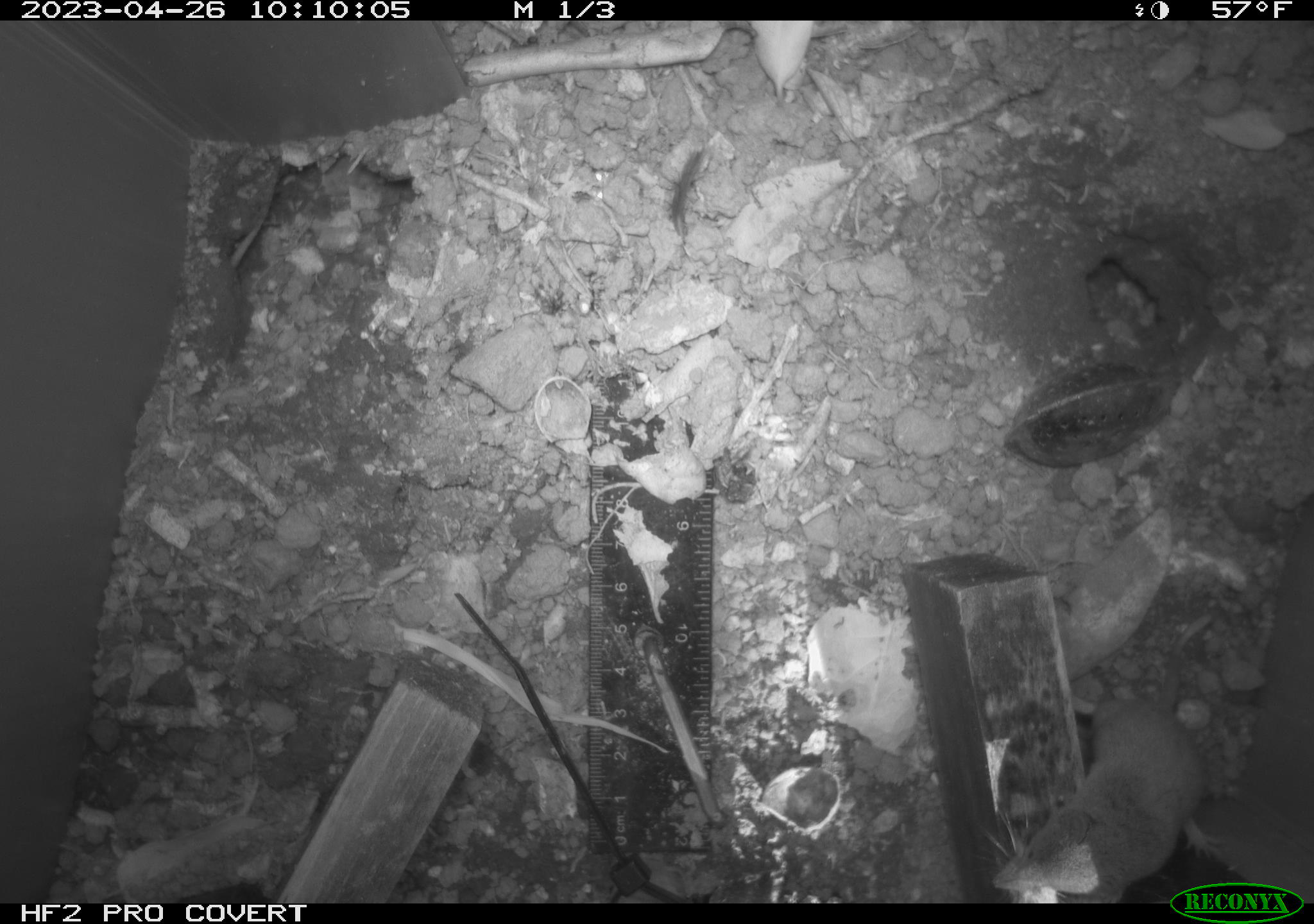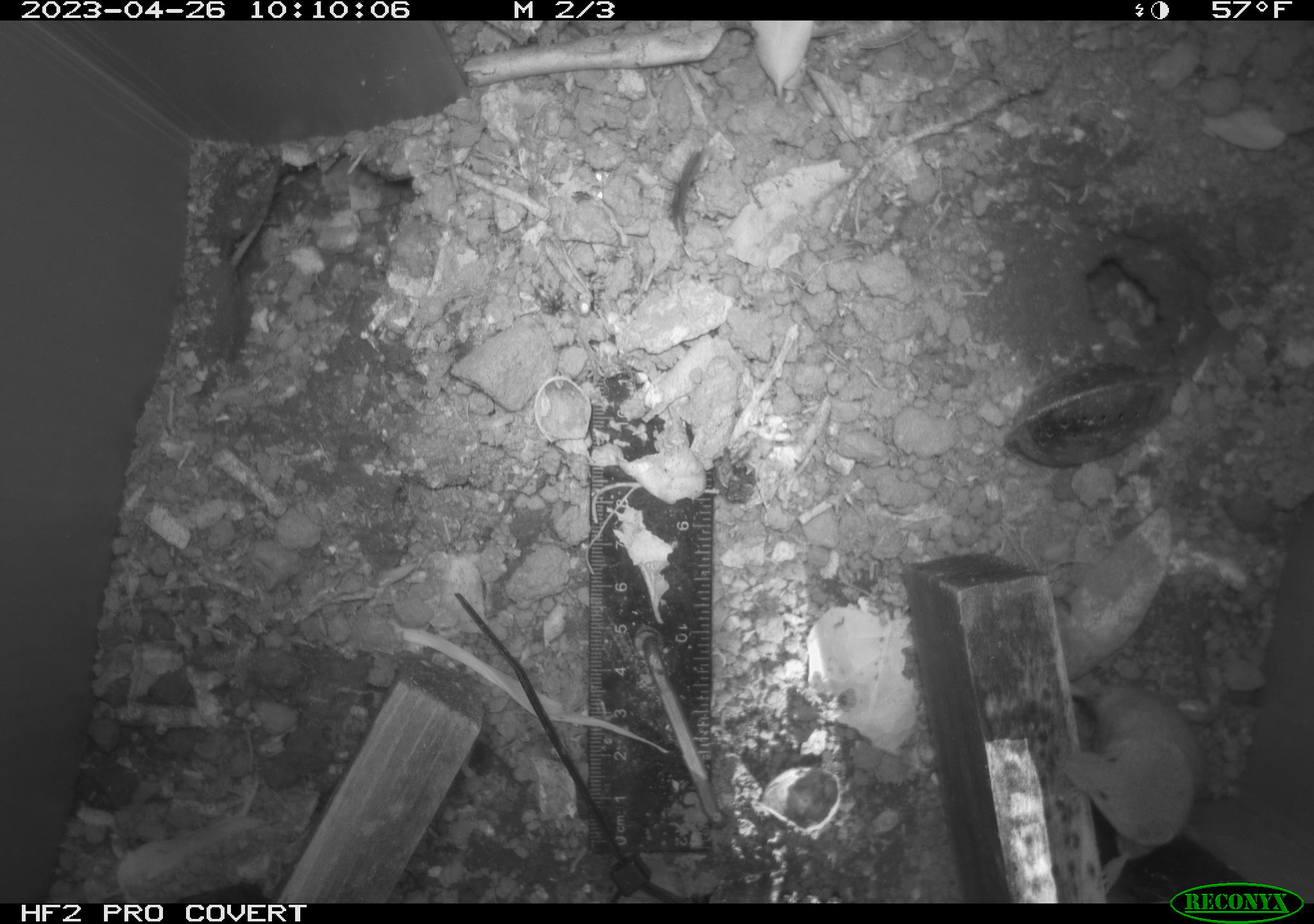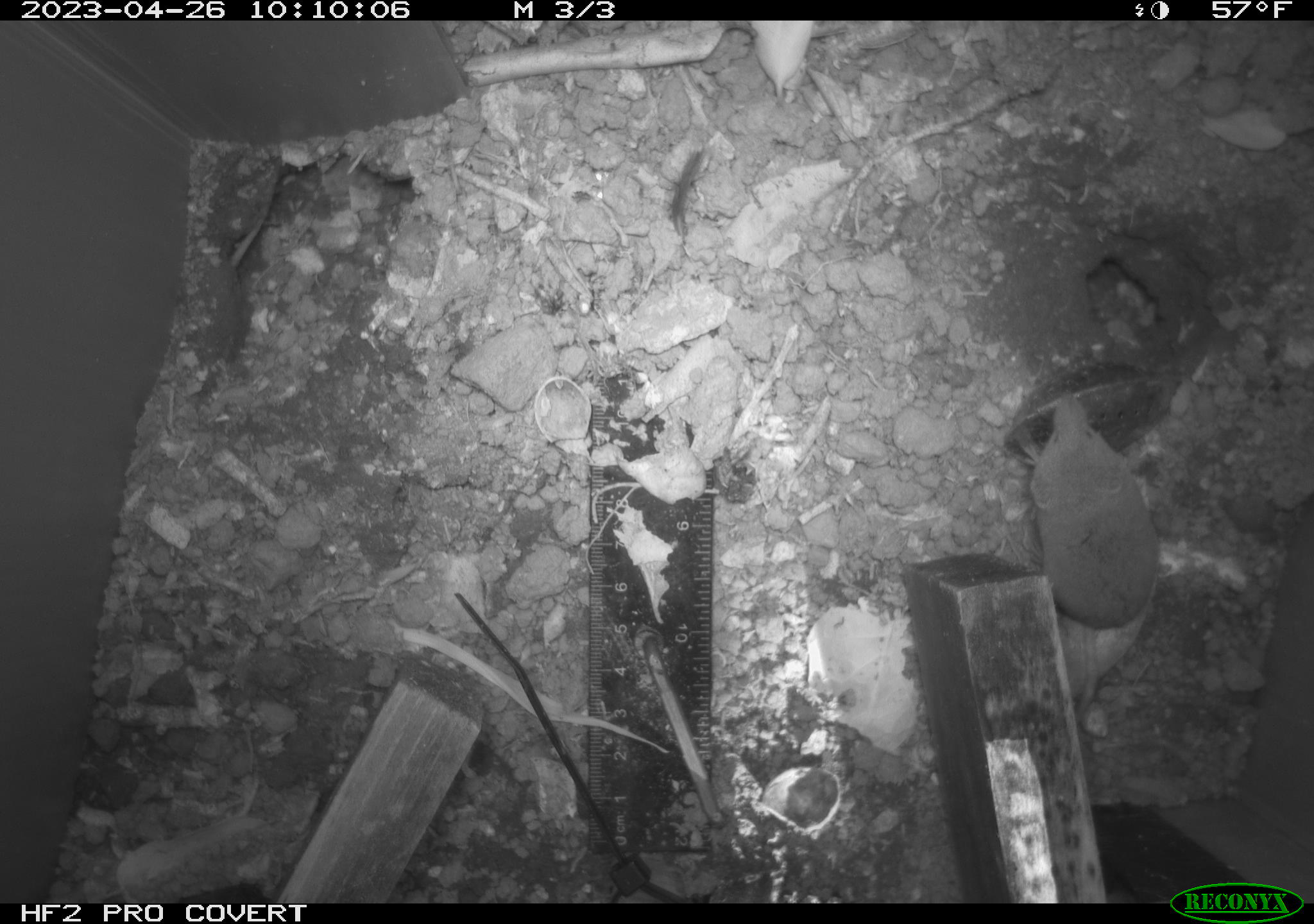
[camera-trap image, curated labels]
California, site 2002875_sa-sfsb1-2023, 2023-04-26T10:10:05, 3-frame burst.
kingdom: Animalia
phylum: Chordata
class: Mammalia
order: Eulipotyphla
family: Soricidae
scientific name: Soricidae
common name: shrews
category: soricidae family